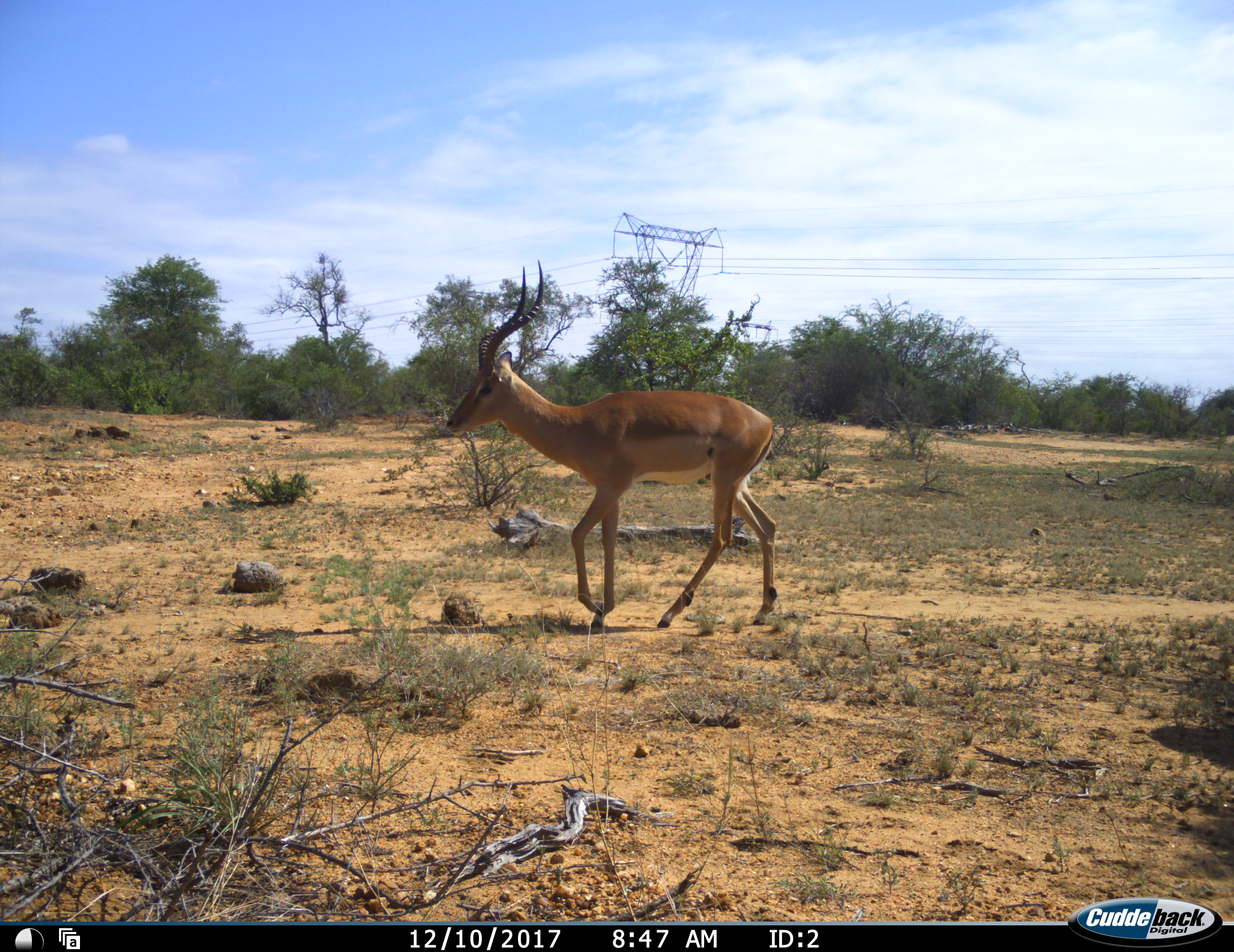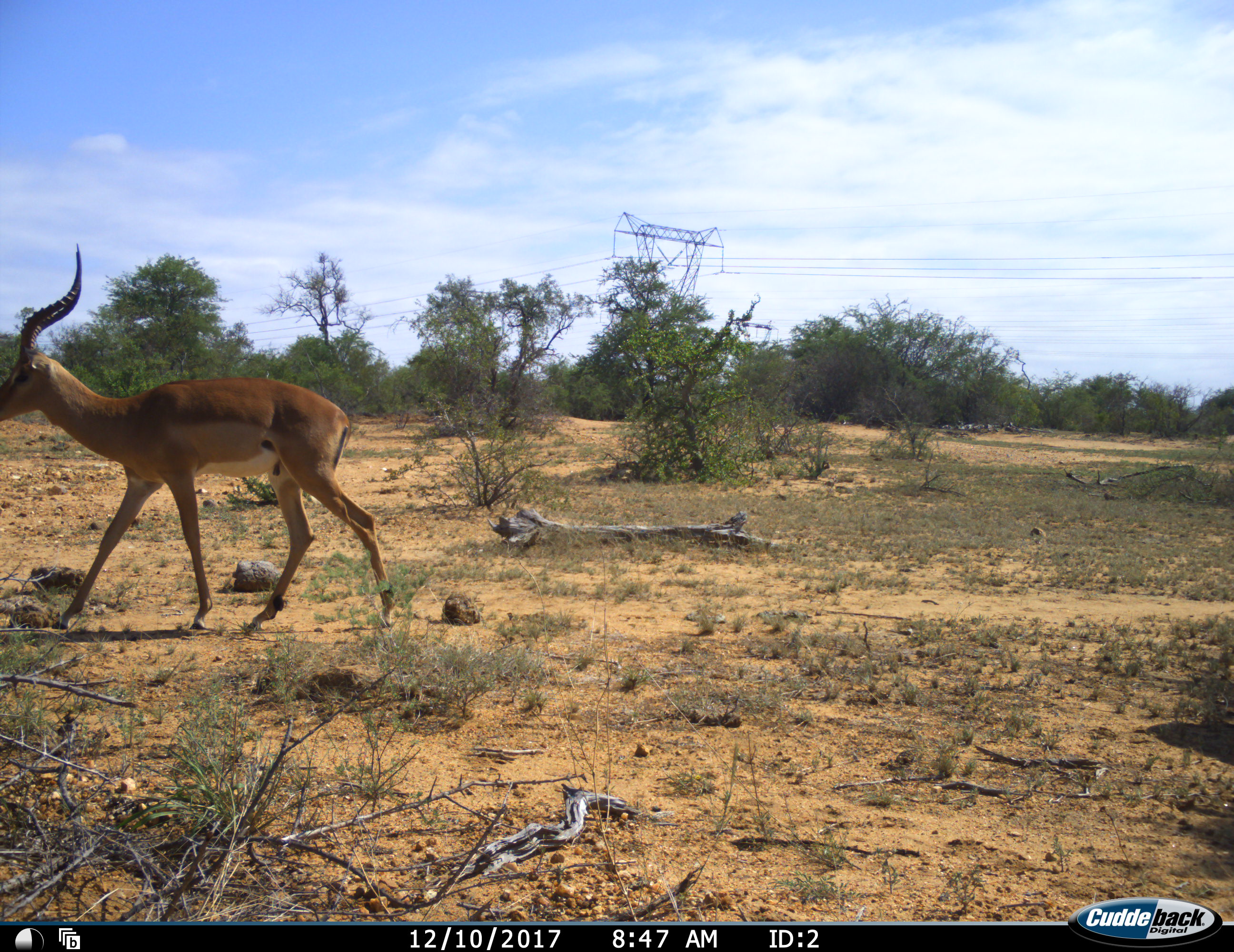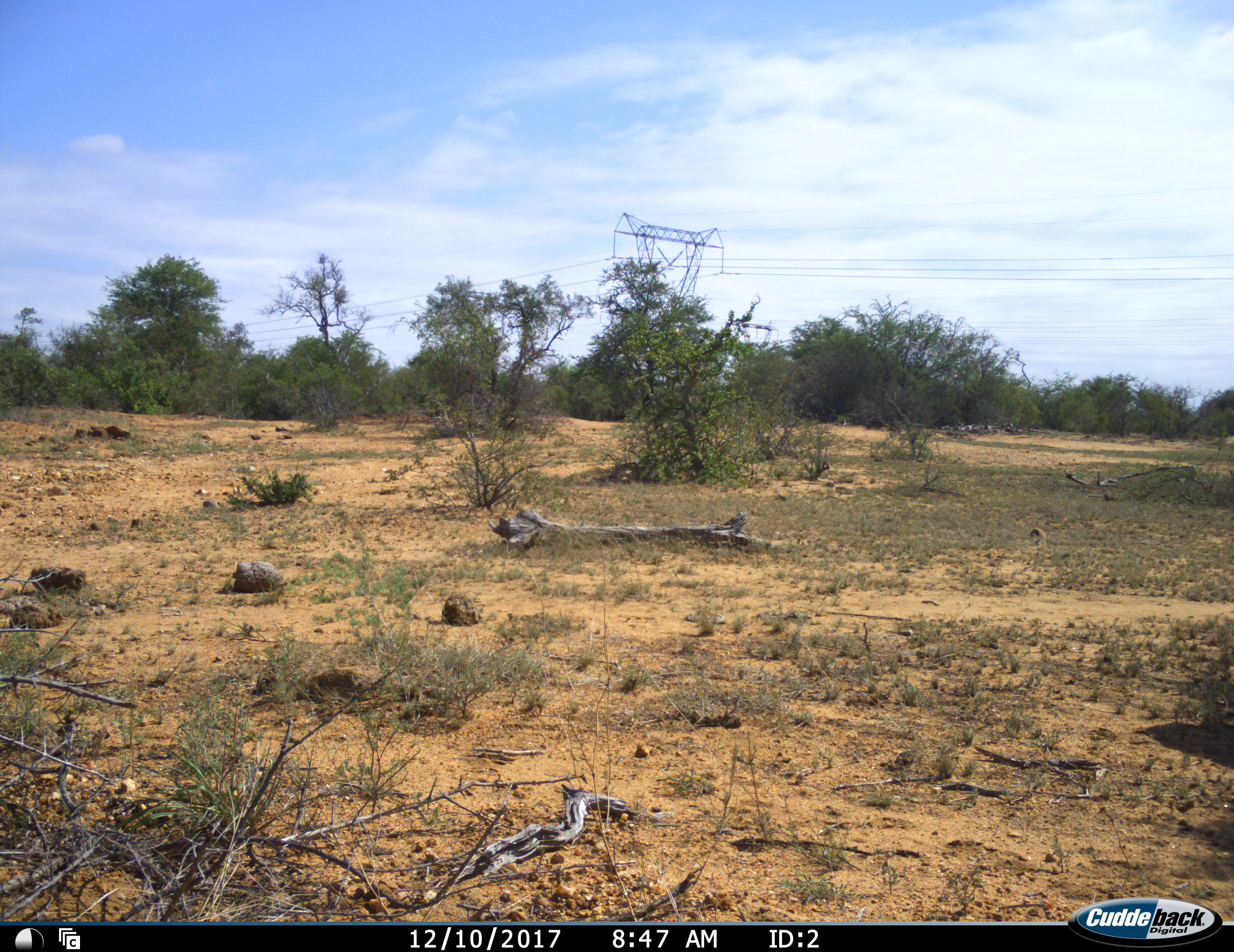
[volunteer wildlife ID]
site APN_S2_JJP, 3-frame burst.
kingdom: Animalia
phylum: Chordata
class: Mammalia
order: Artiodactyla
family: Bovidae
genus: Aepyceros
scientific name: Aepyceros melampus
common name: impala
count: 1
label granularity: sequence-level